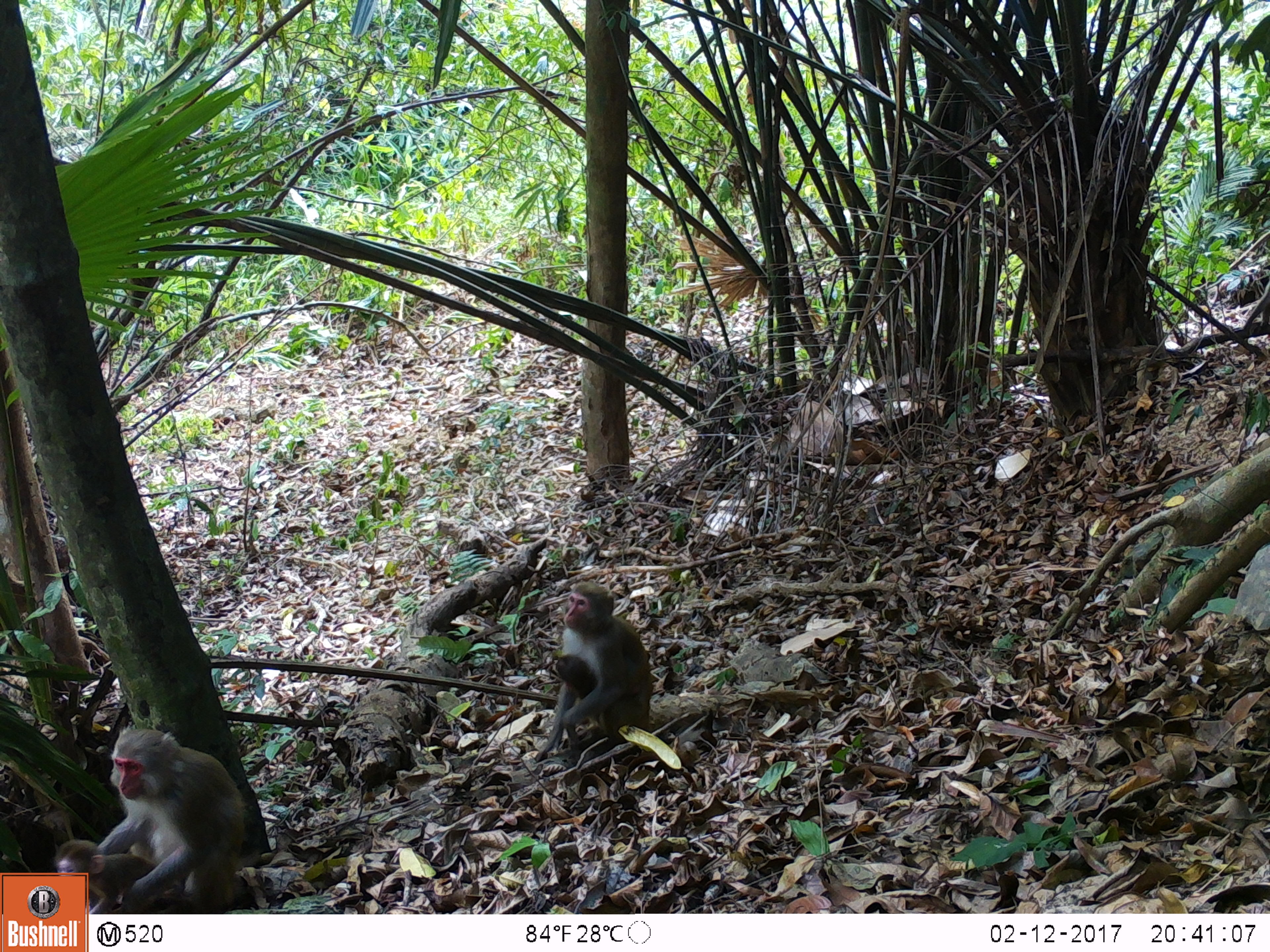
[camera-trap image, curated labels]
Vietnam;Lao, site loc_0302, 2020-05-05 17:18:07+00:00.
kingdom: Animalia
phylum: Chordata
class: Mammalia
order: Primates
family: Cercopithecidae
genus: Macaca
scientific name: Macaca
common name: macaques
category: assam or rhesus macaque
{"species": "assam or rhesus macaque (macaques) (Macaca)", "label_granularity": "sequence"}